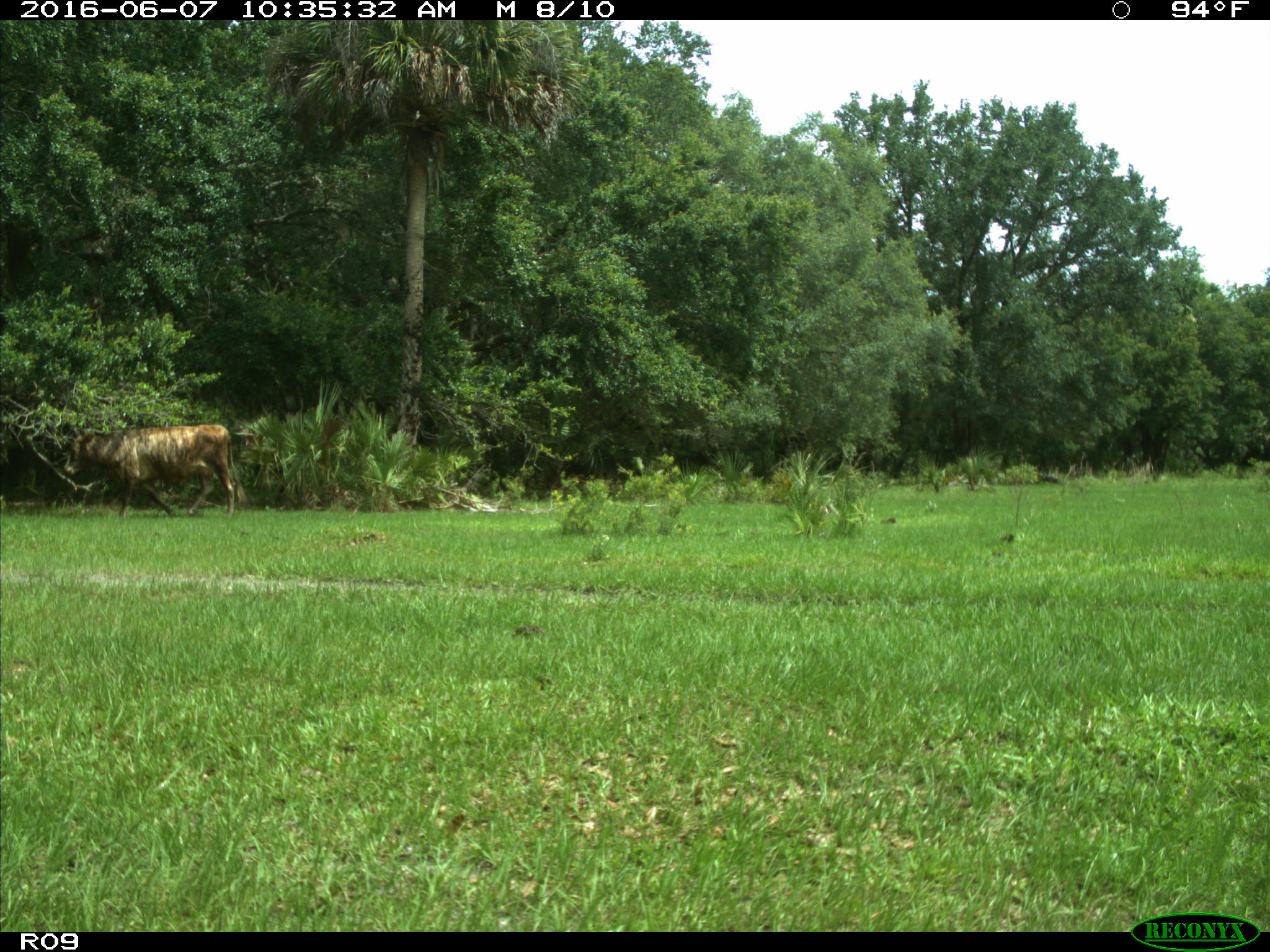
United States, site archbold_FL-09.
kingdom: Animalia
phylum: Chordata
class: Mammalia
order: Artiodactyla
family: Bovidae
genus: Bos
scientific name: Bos taurus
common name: domestic cow